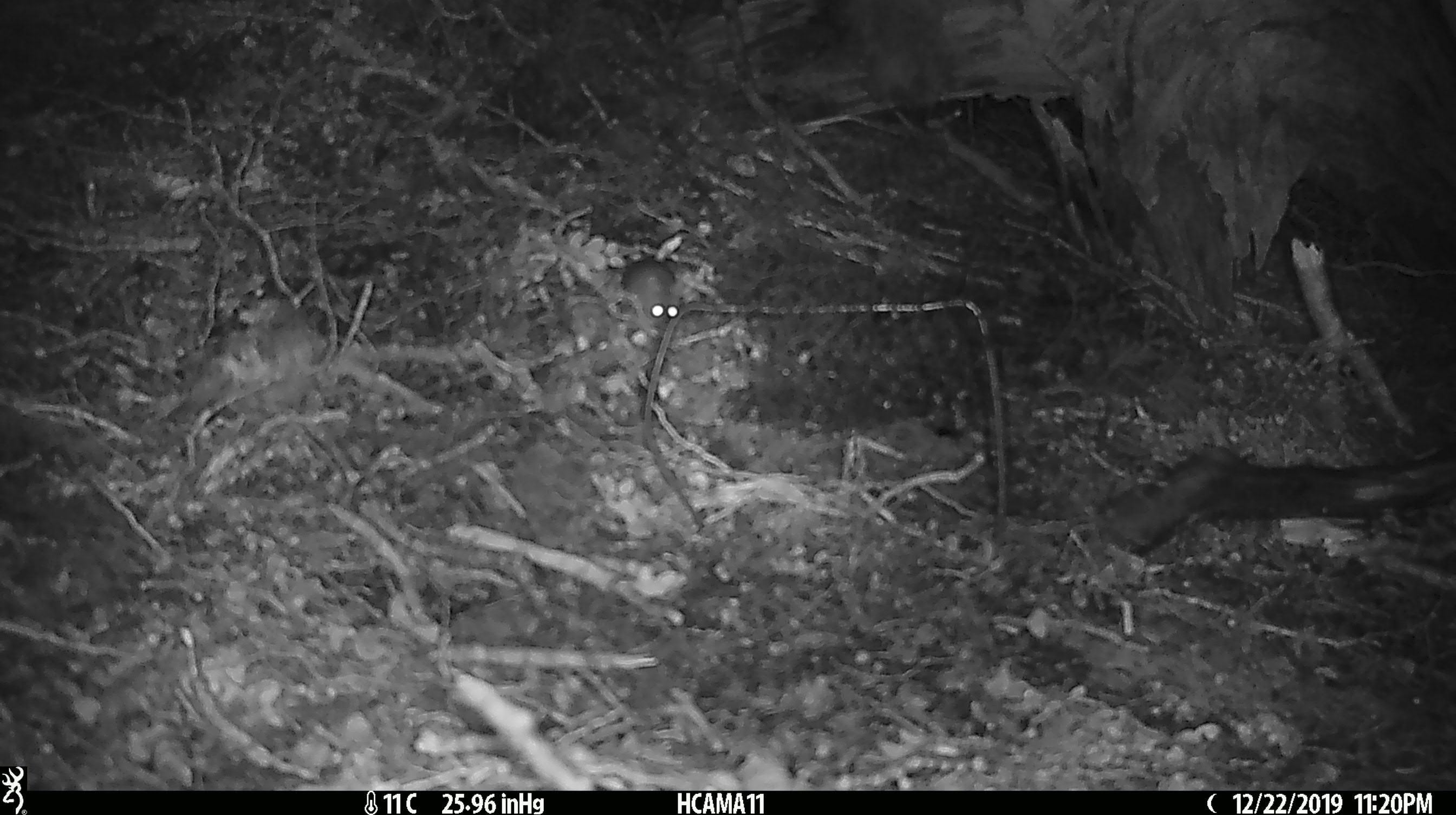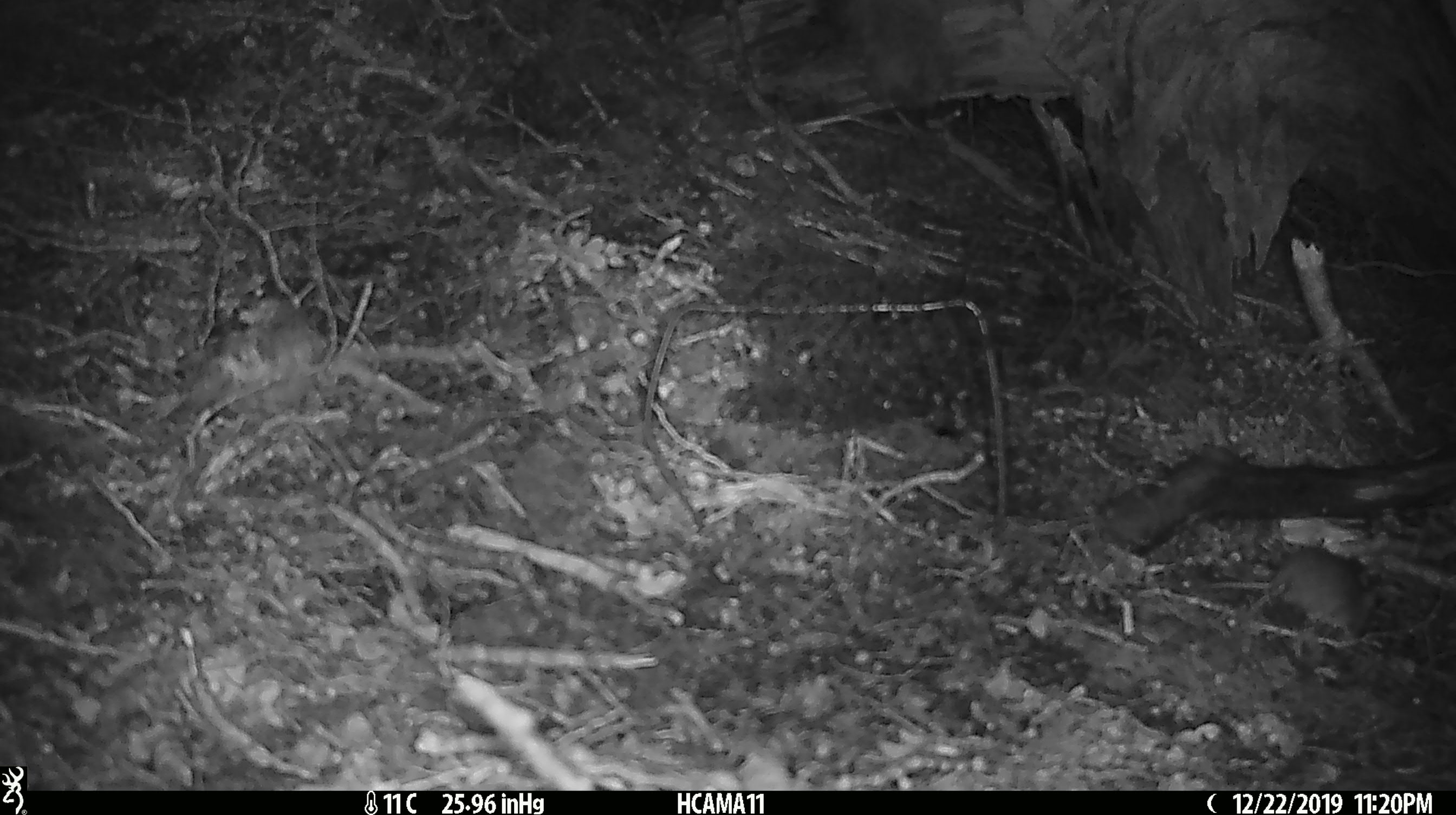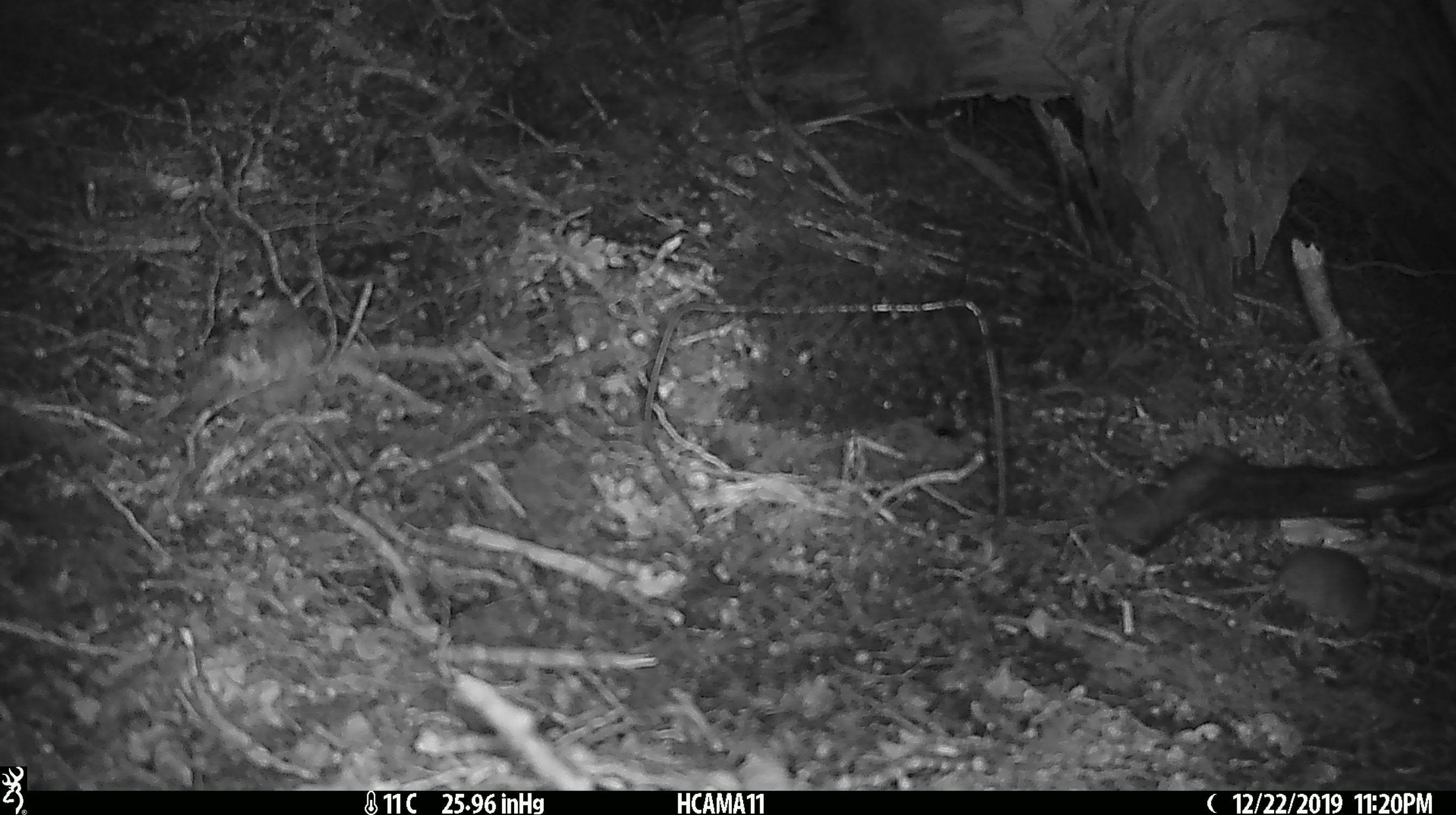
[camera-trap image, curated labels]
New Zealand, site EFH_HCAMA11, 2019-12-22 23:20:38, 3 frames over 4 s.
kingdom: Animalia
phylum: Chordata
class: Mammalia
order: Rodentia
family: Muridae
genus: Mus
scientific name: Mus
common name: mouse